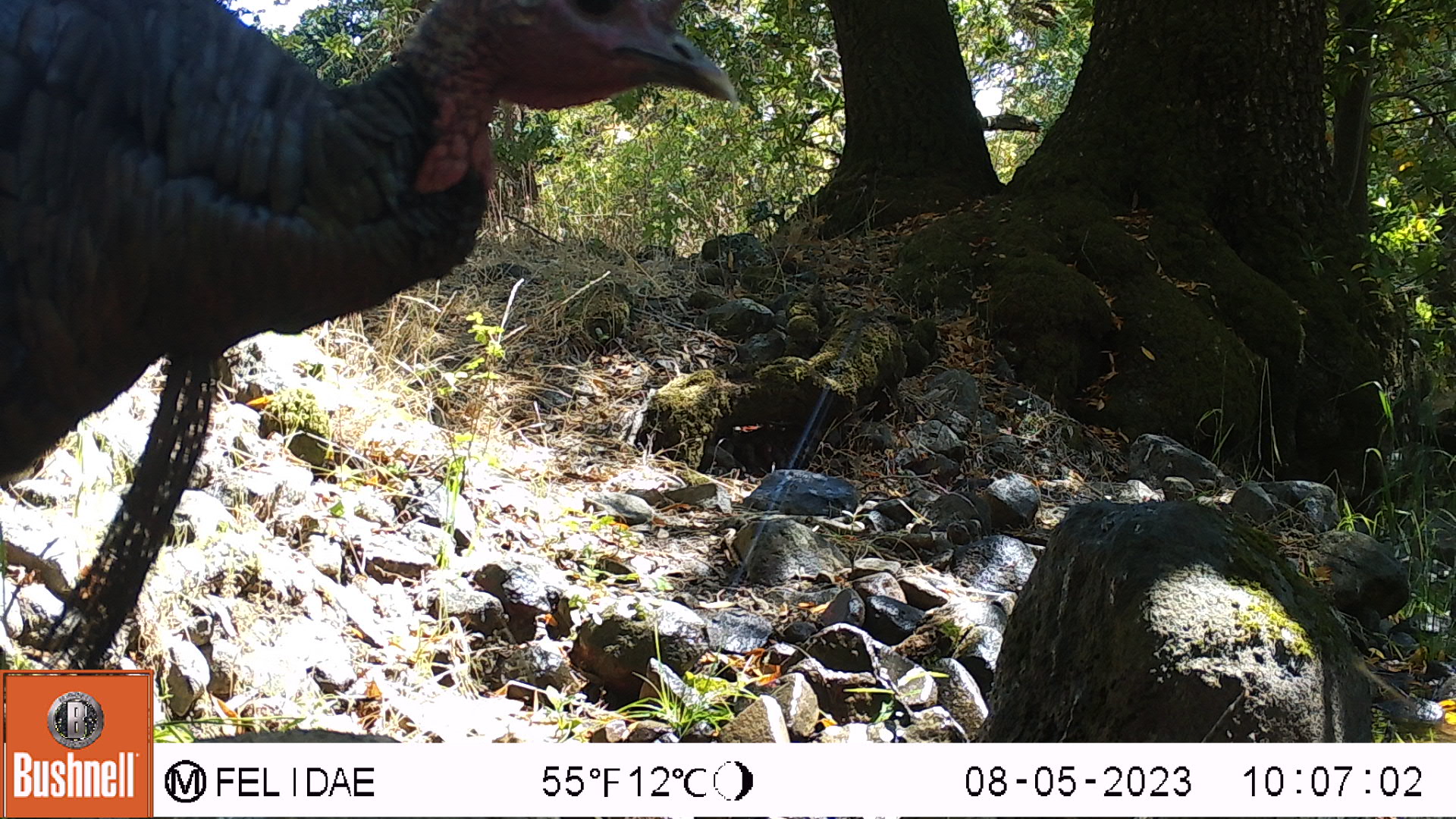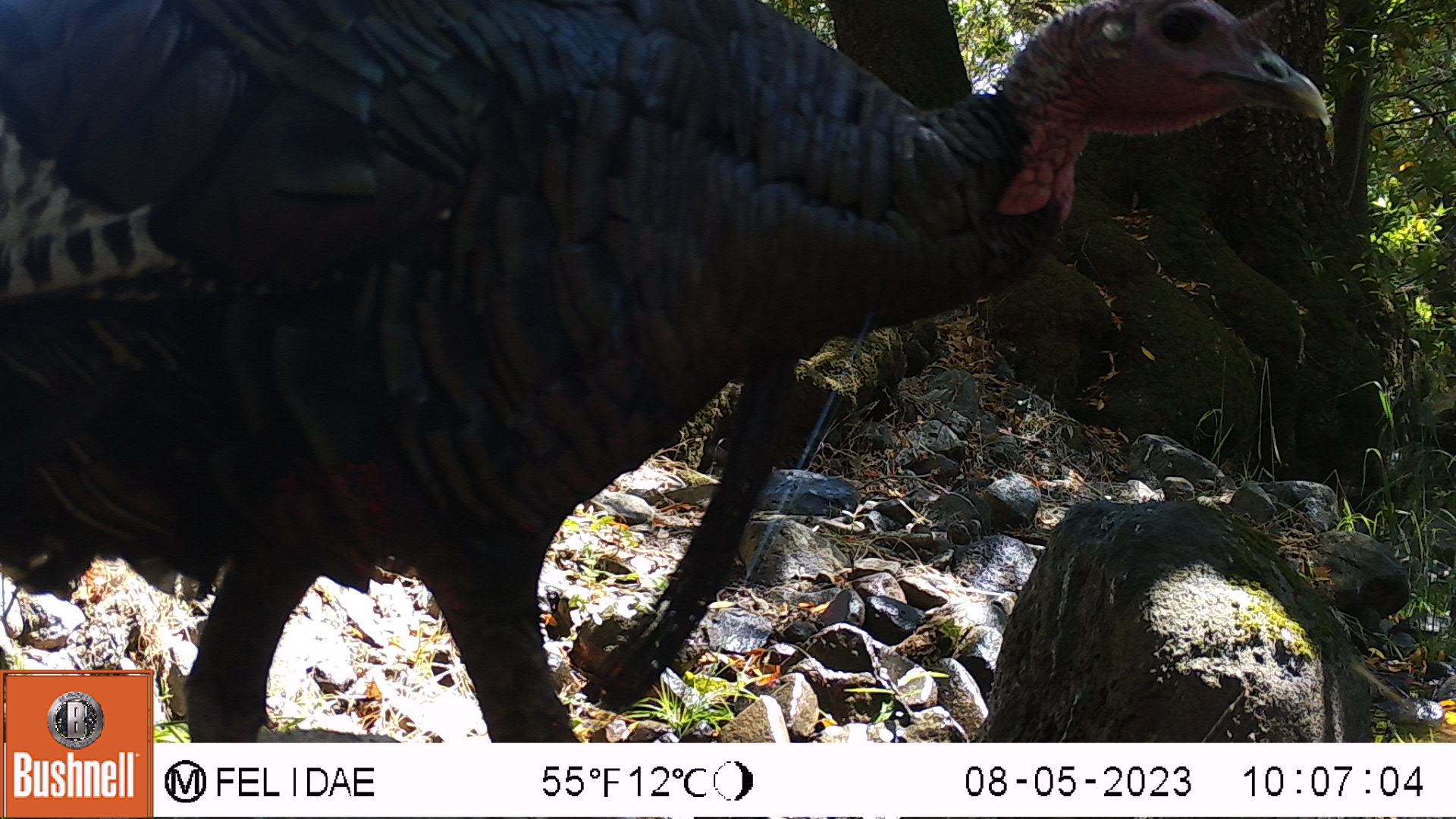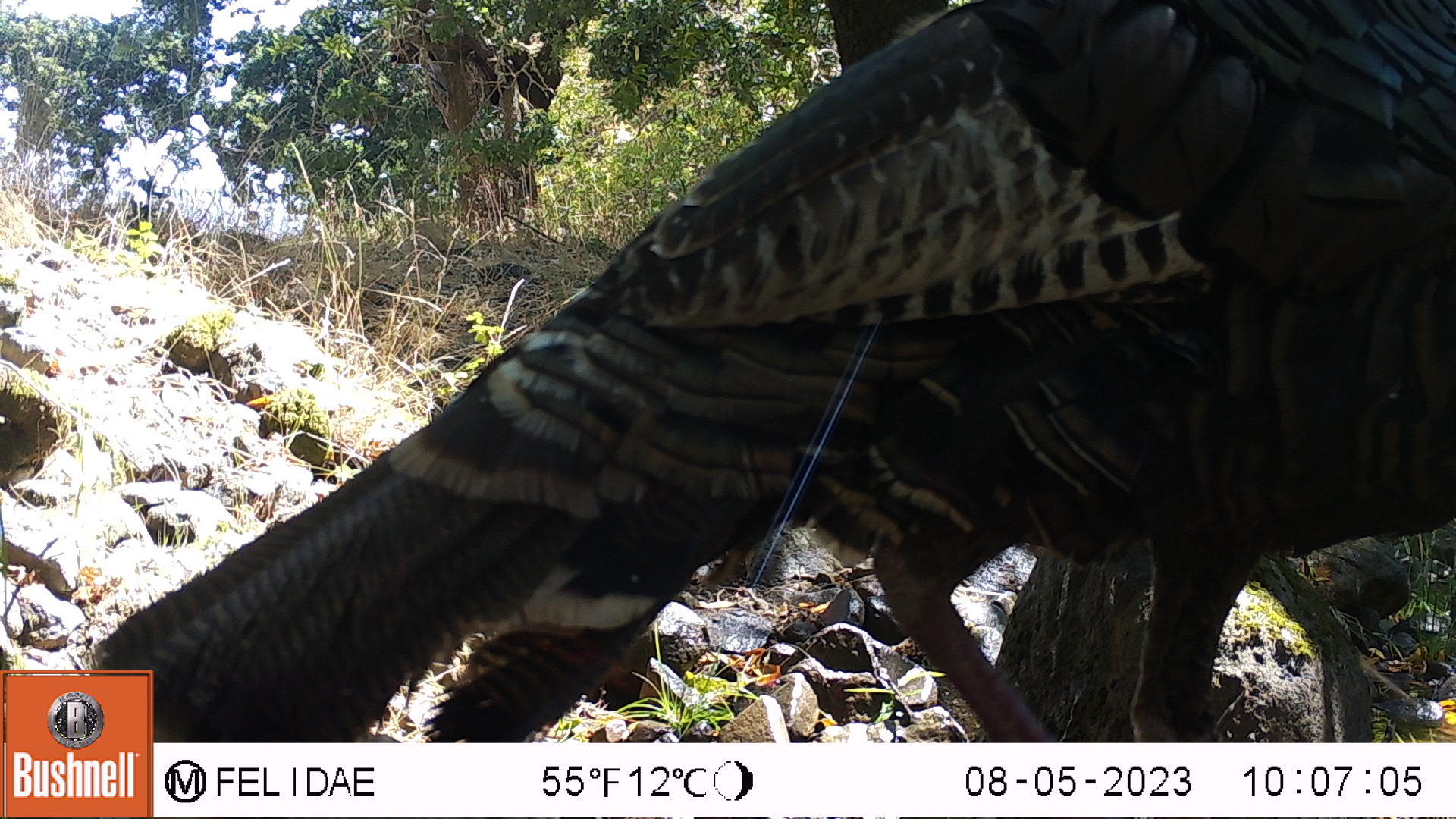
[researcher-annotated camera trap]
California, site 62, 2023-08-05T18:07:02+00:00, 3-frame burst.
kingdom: Animalia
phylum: Chordata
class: Aves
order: Galliformes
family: Phasianidae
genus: Meleagris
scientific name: Meleagris gallopavo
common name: turkey